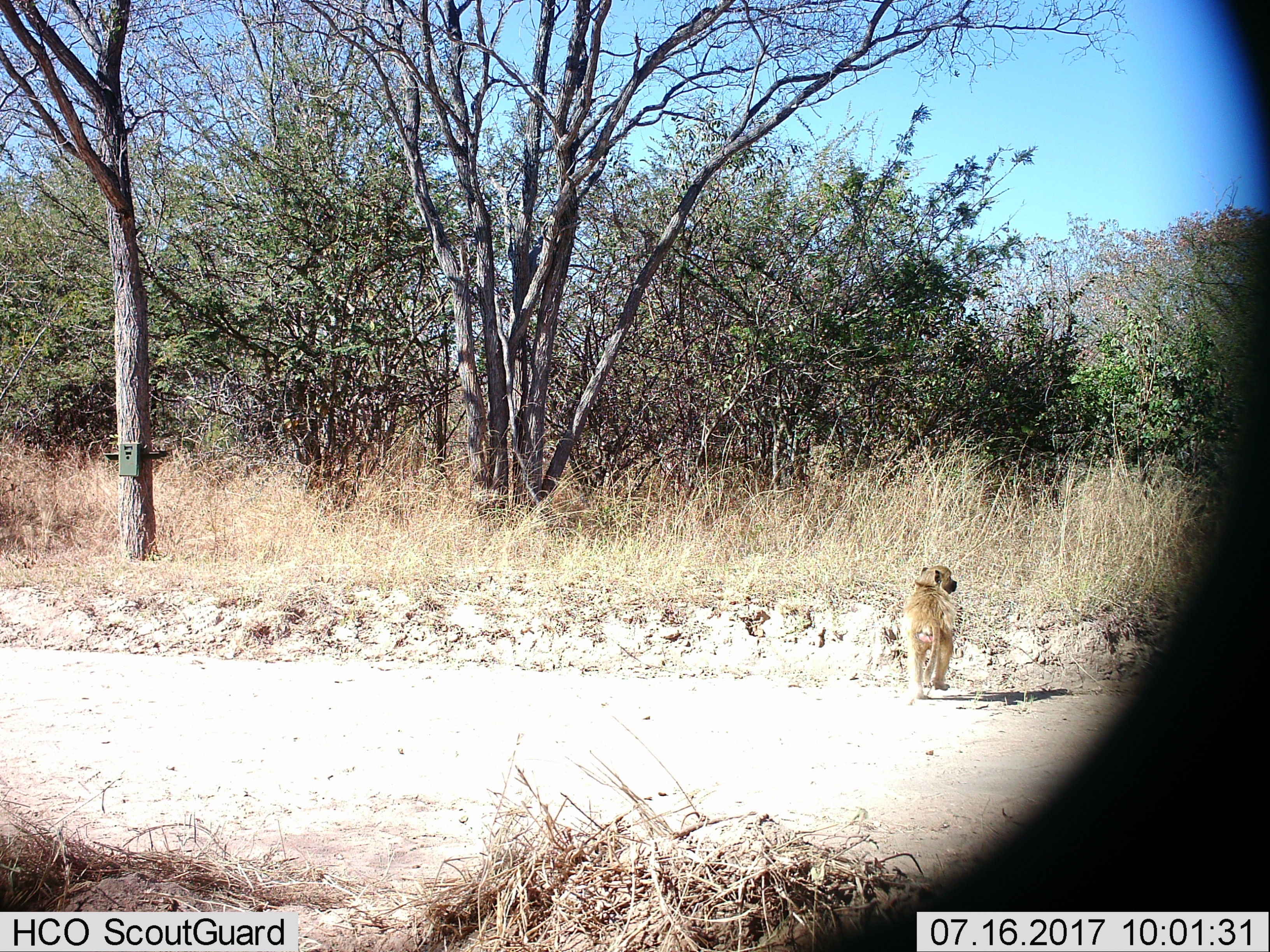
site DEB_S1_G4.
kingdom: Animalia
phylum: Chordata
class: Mammalia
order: Primates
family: Cercopithecidae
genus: Papio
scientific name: Papio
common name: baboon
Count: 1.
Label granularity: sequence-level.